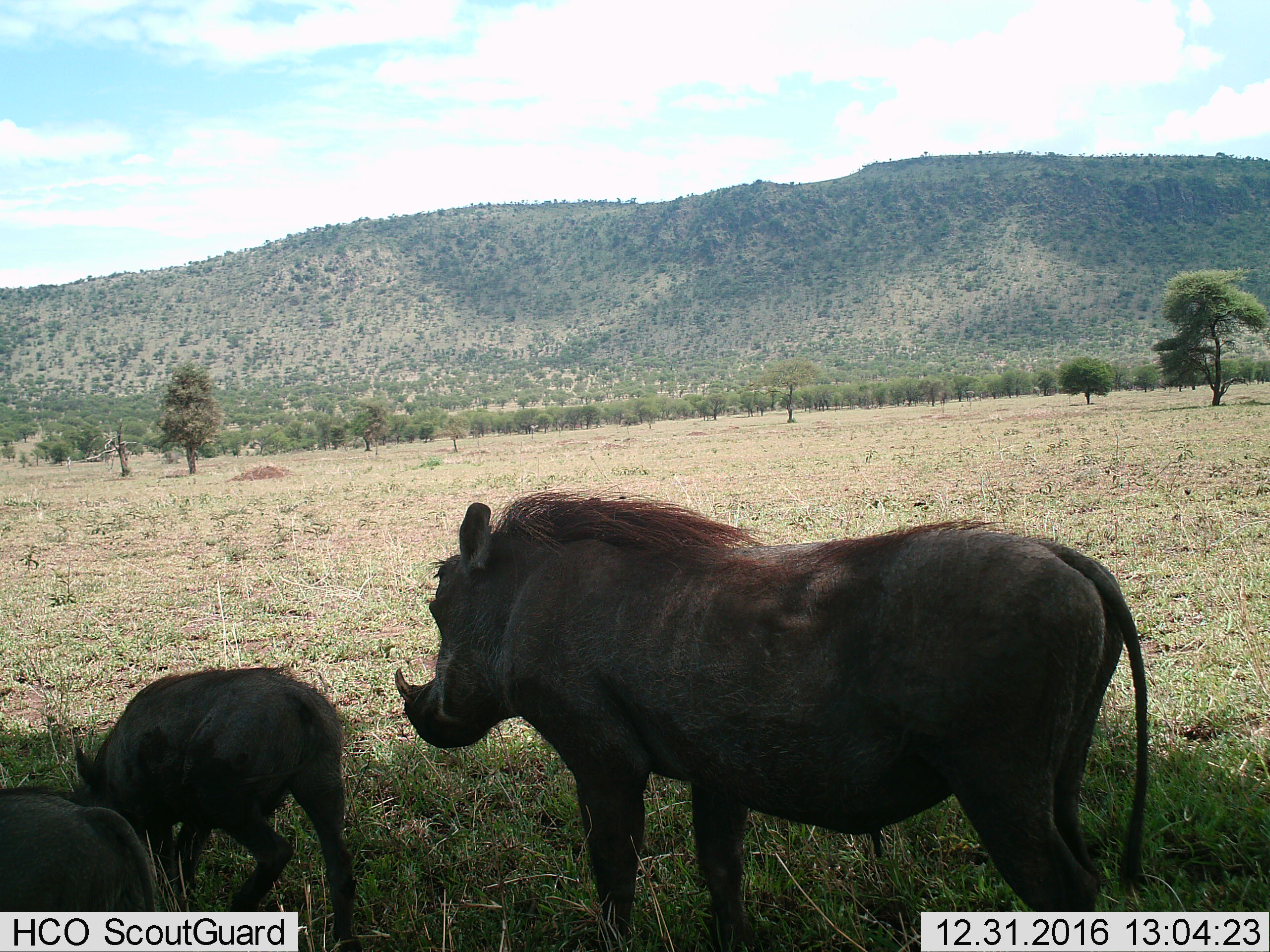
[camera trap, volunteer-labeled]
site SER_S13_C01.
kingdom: Animalia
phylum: Chordata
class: Mammalia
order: Artiodactyla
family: Suidae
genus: Phacochoerus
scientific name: Phacochoerus africanus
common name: warthog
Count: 3.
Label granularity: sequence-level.